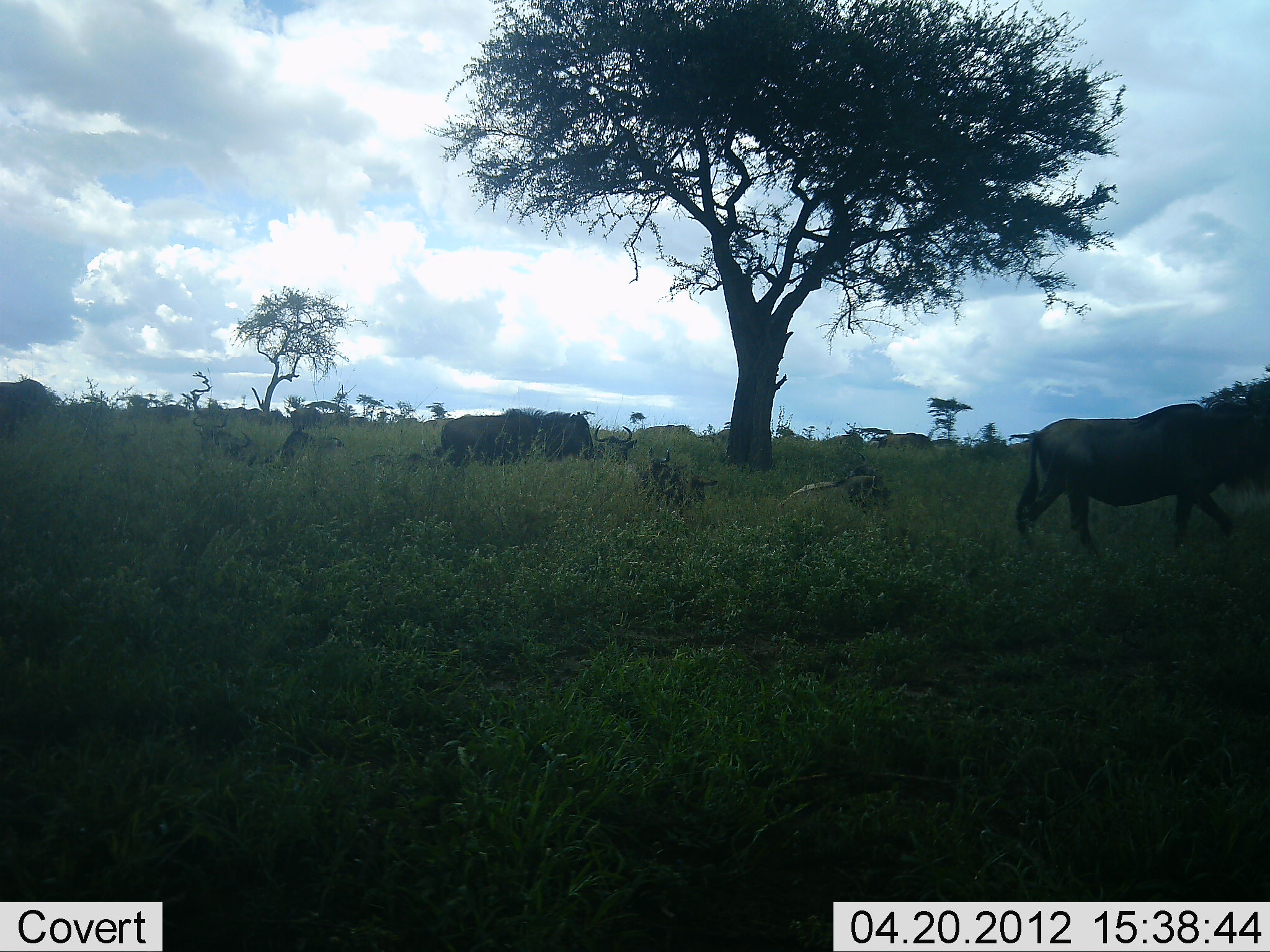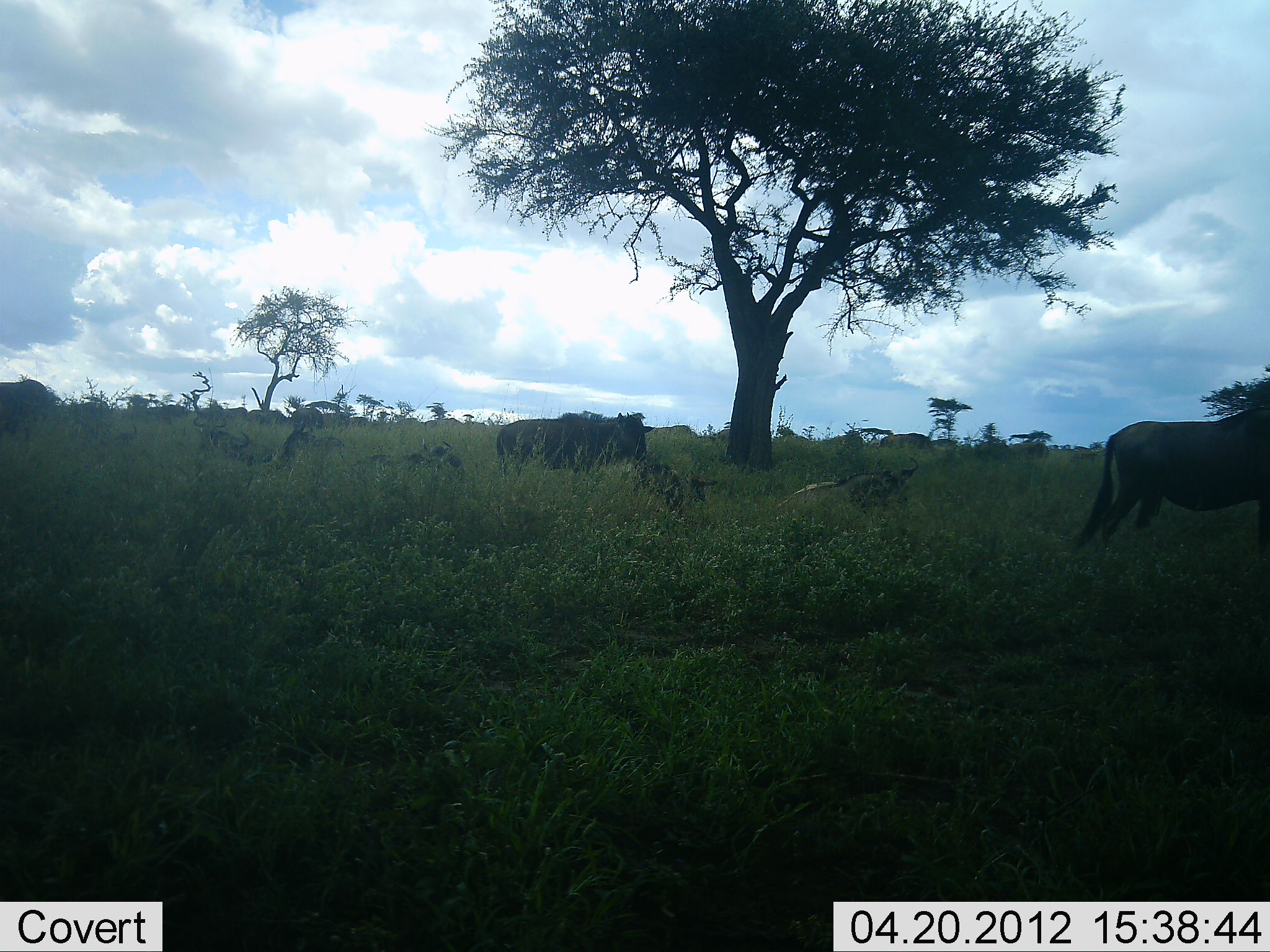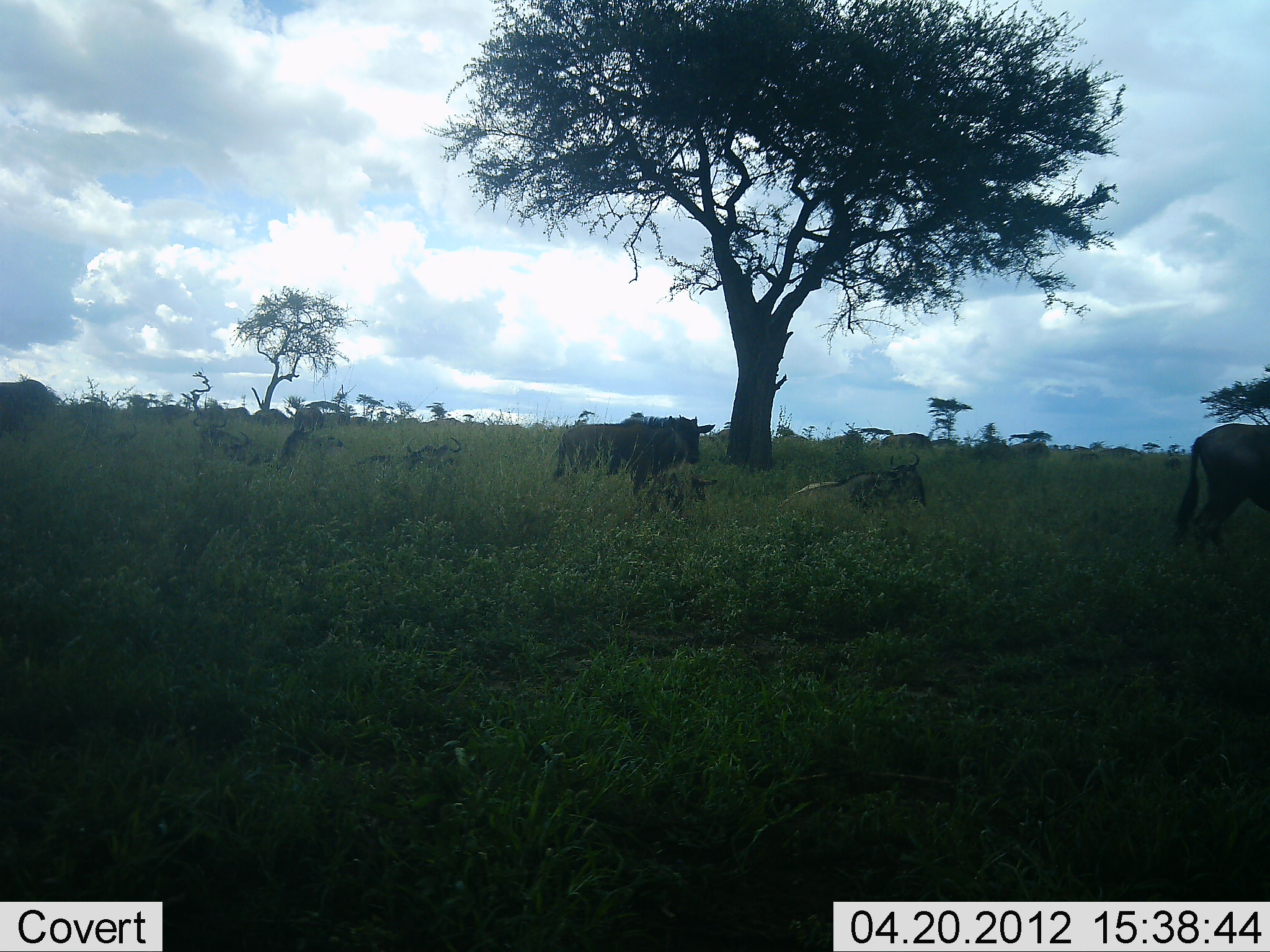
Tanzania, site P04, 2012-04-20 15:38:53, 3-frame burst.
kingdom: Animalia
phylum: Chordata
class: Mammalia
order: Artiodactyla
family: Bovidae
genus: Connochaetes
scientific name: Connochaetes taurinus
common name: blue wildebeest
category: wildebeest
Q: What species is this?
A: Wildebeest (blue wildebeest) (Connochaetes taurinus).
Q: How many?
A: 10.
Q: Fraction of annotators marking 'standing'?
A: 50%.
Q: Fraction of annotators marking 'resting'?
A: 64%.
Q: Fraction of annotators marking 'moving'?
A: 93%.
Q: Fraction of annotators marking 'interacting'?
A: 0%.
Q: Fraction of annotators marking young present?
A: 14%.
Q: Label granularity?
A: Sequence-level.